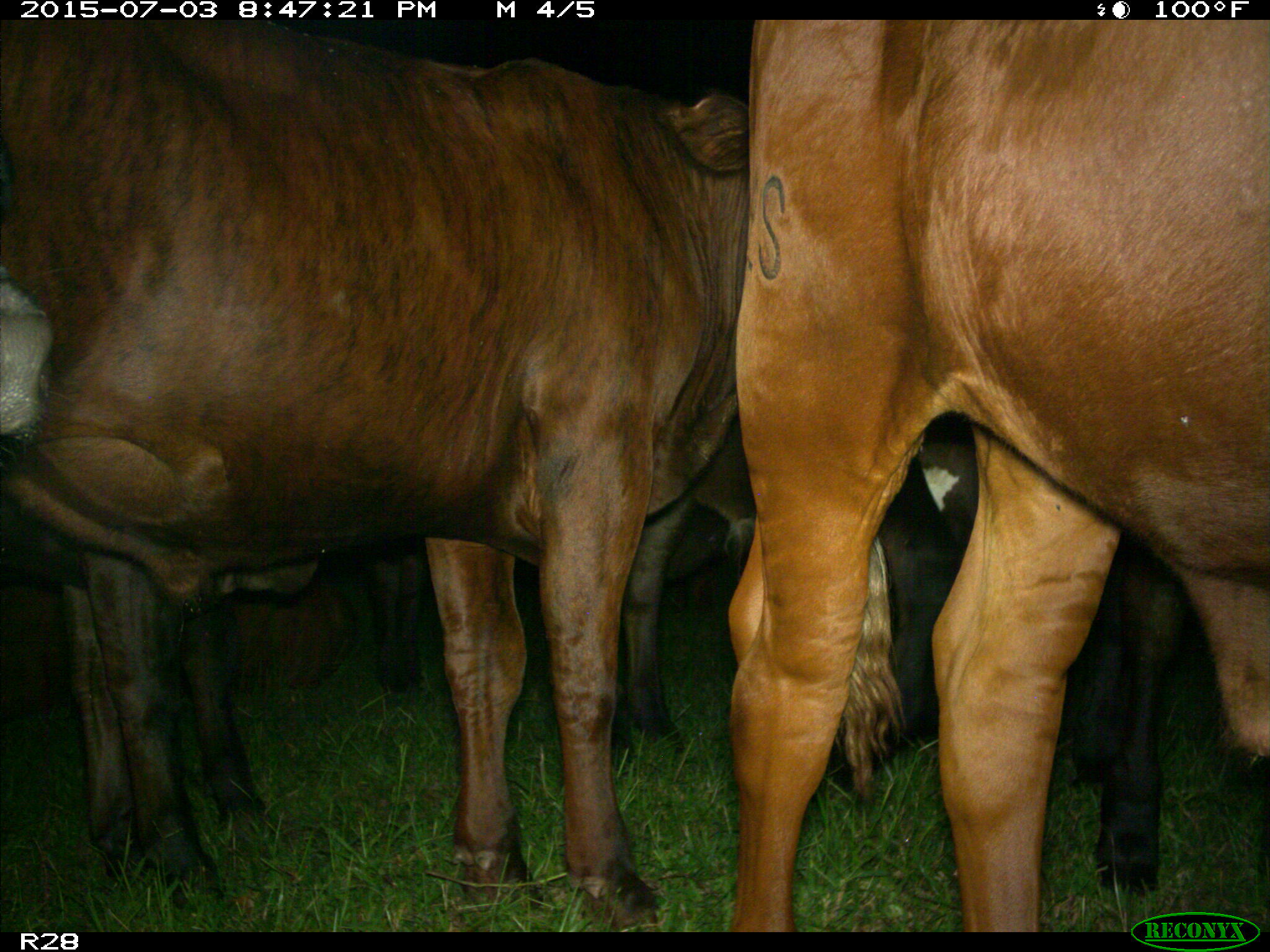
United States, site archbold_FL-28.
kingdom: Animalia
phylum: Chordata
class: Mammalia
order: Artiodactyla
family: Bovidae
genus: Bos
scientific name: Bos taurus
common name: domestic cow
Bos taurus (domestic cow).